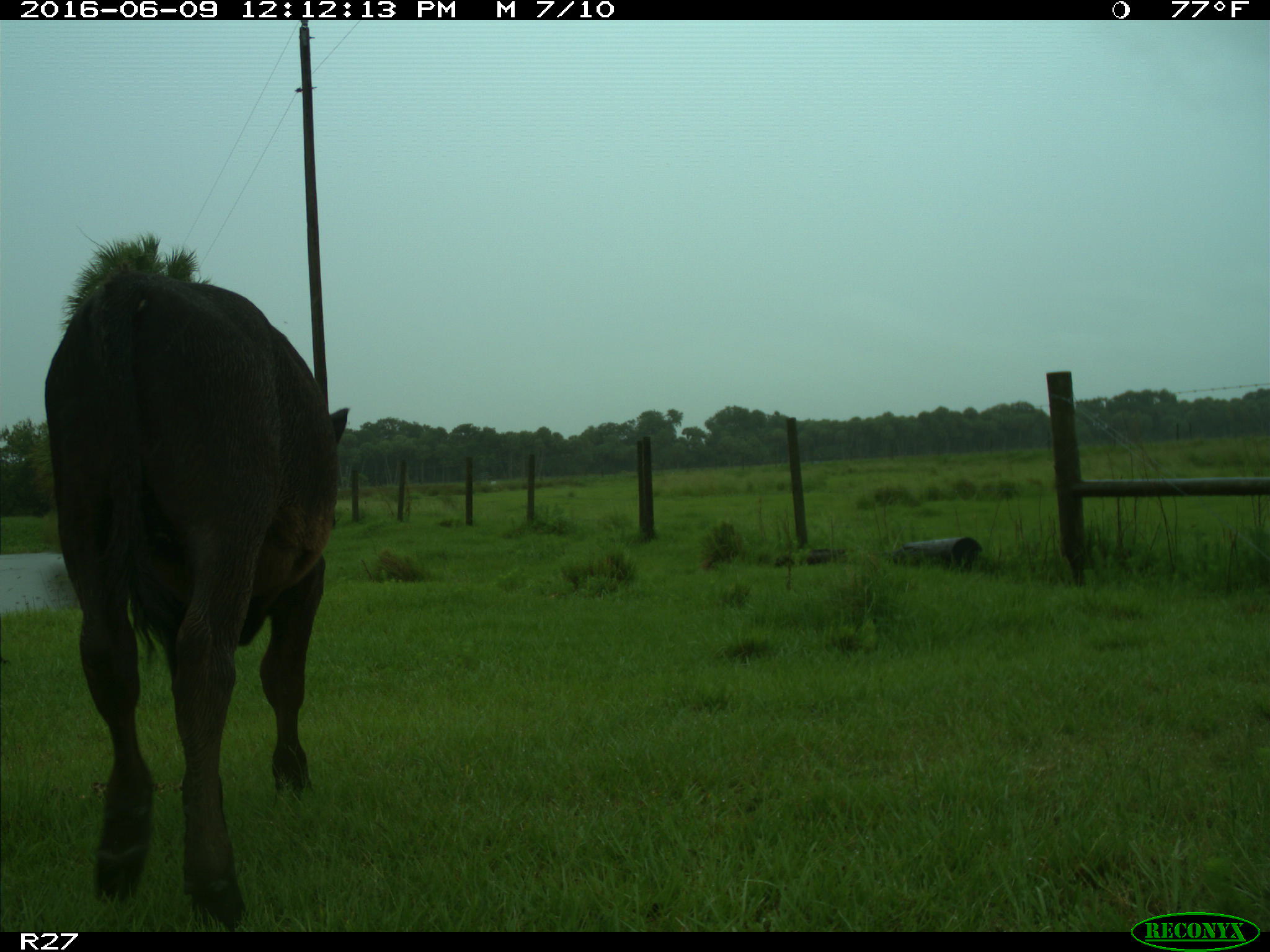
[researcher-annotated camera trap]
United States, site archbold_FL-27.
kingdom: Animalia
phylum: Chordata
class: Mammalia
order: Artiodactyla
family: Bovidae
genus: Bos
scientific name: Bos taurus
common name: domestic cow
Bos taurus (domestic cow).